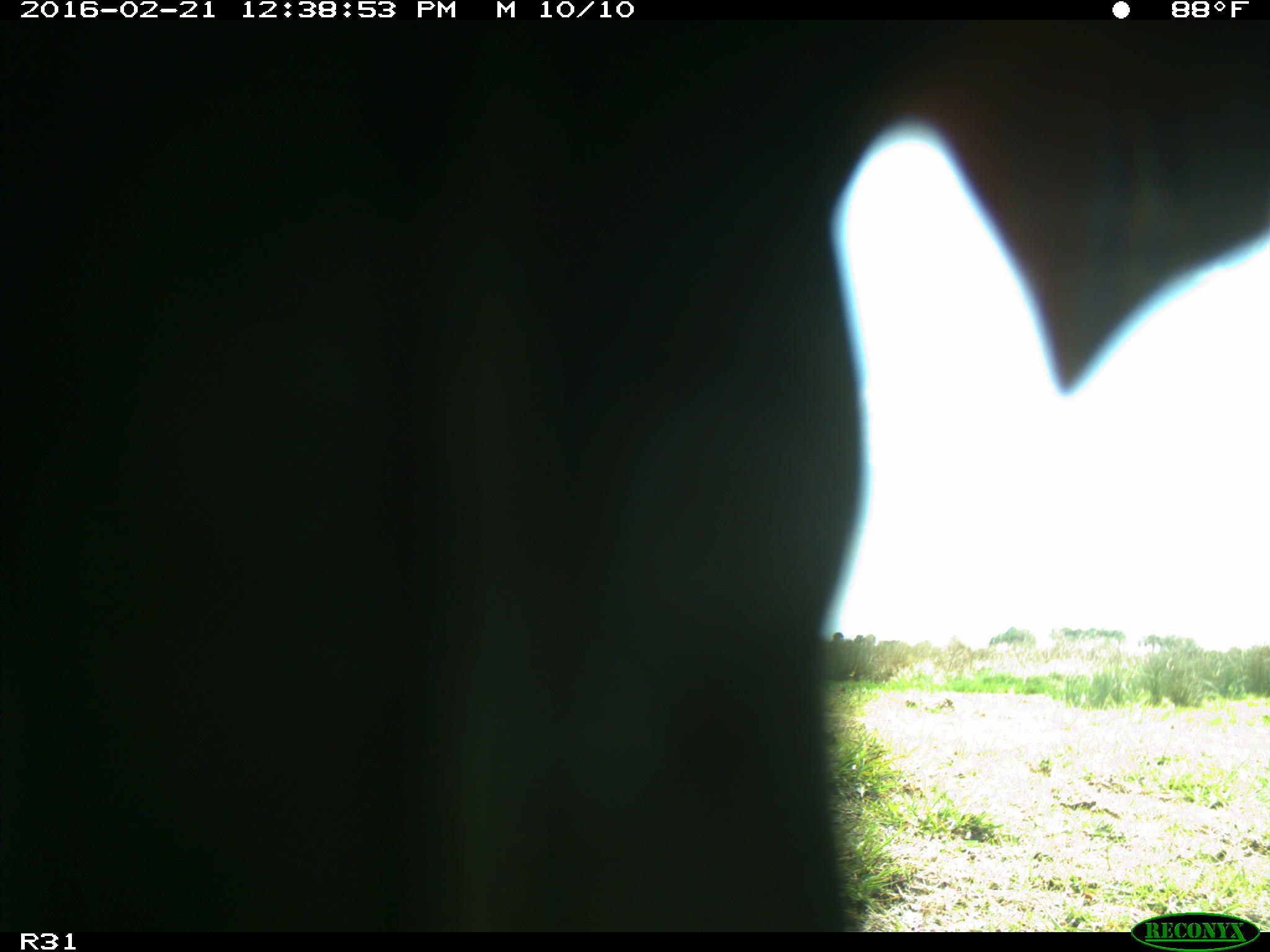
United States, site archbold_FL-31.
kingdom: Animalia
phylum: Chordata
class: Aves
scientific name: Aves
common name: birds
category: unidentified bird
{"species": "unidentified bird (birds) (Aves)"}